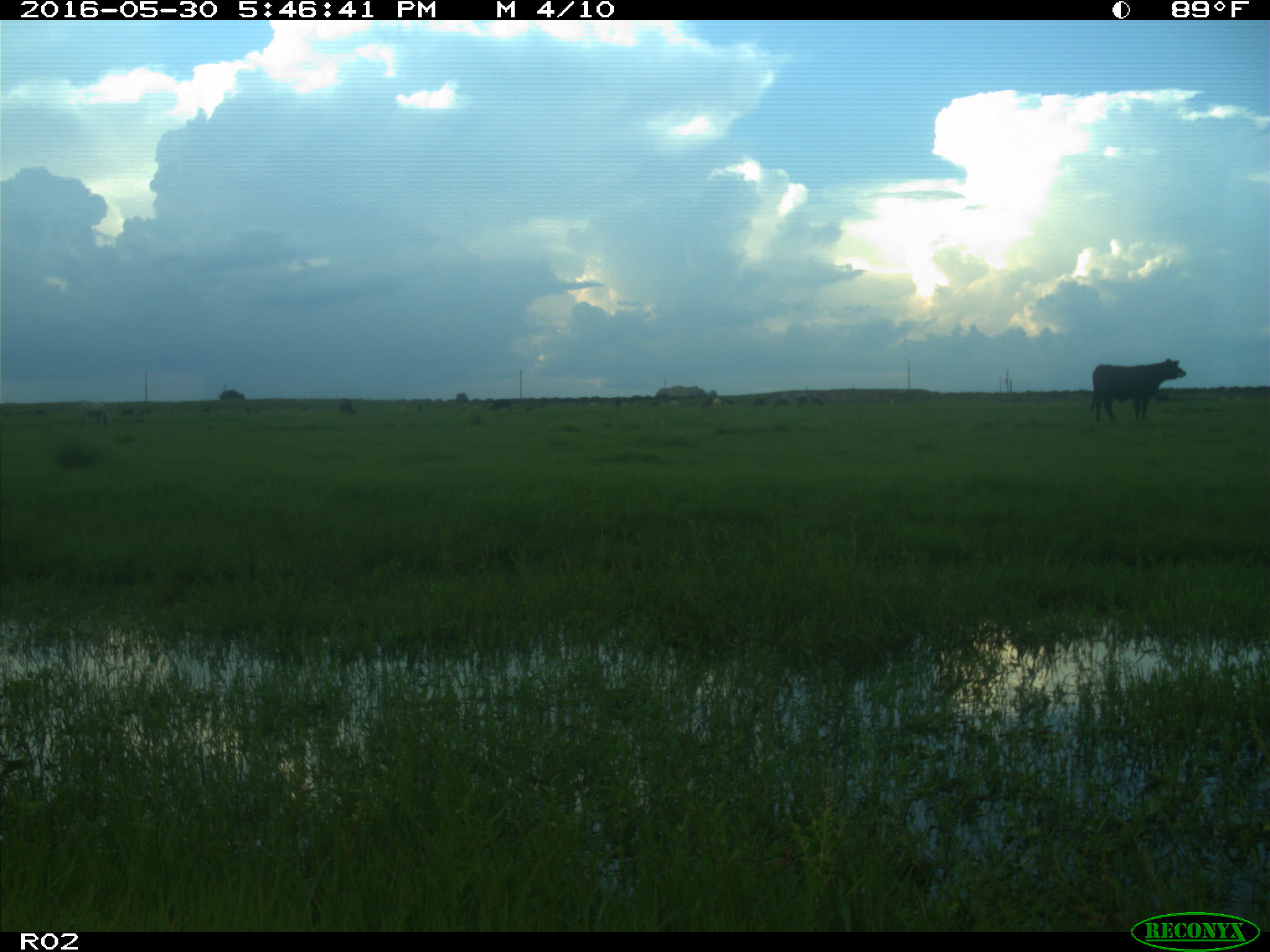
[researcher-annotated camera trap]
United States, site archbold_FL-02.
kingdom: Animalia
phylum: Chordata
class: Mammalia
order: Artiodactyla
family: Bovidae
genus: Bos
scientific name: Bos taurus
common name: domestic cow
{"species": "Bos taurus (domestic cow)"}